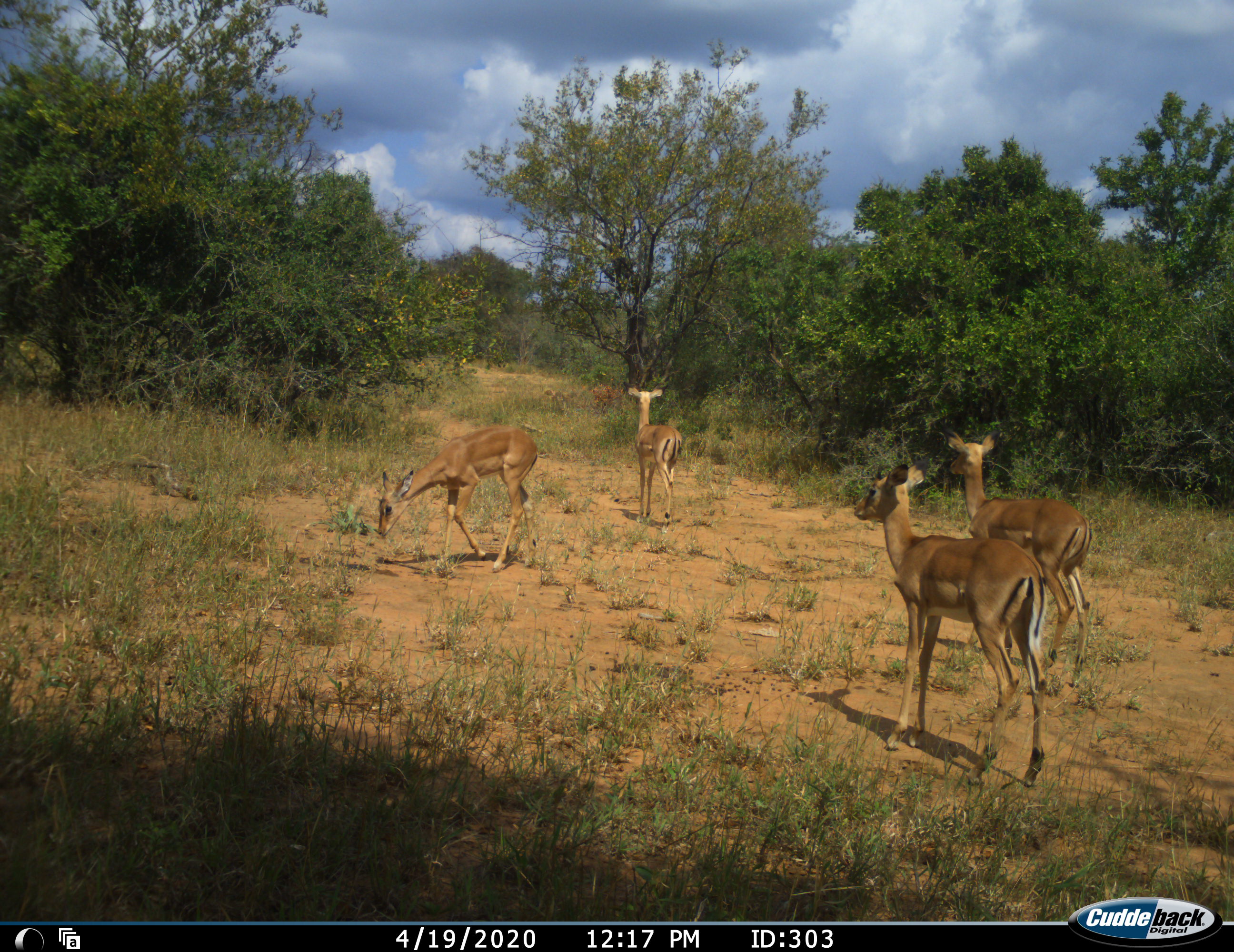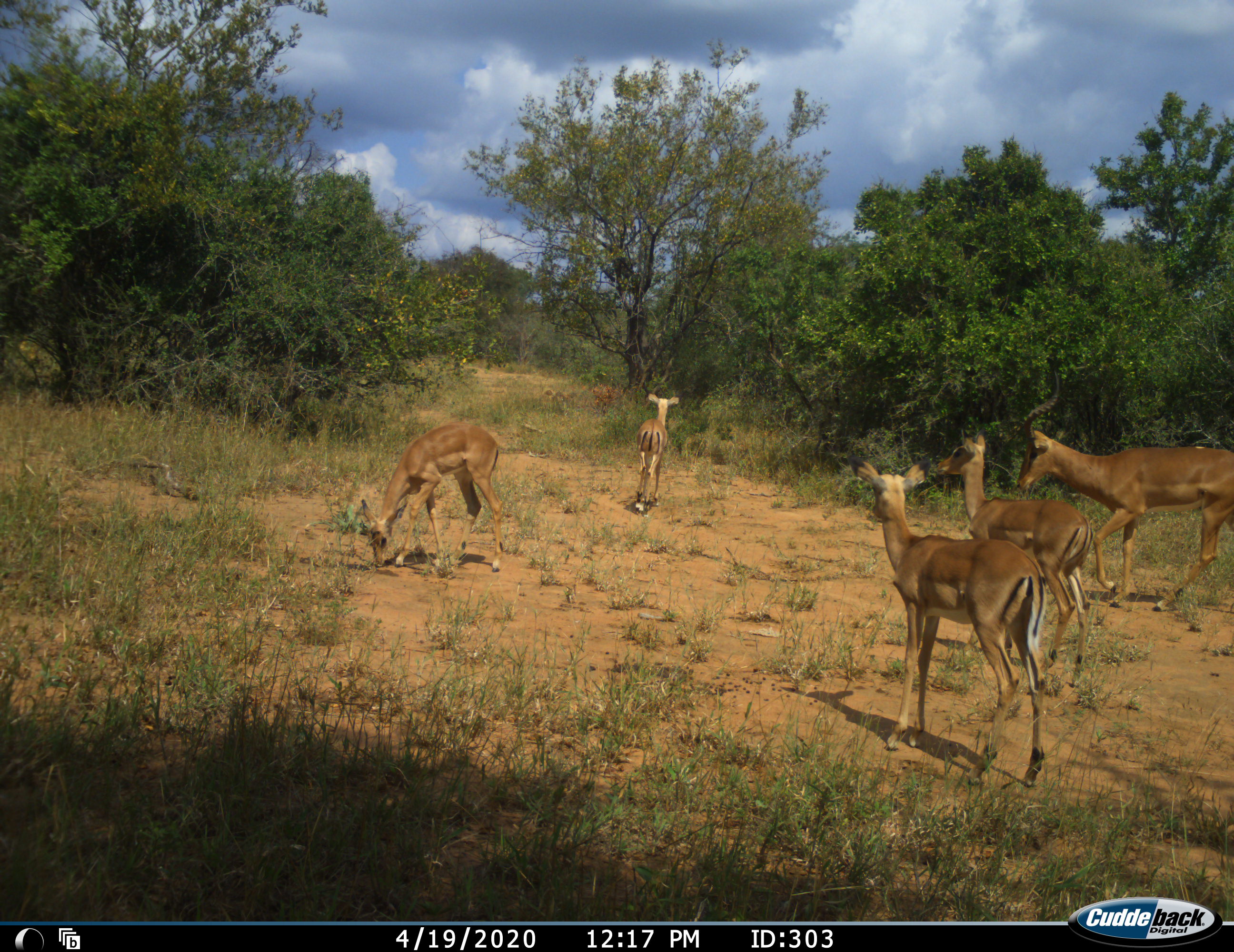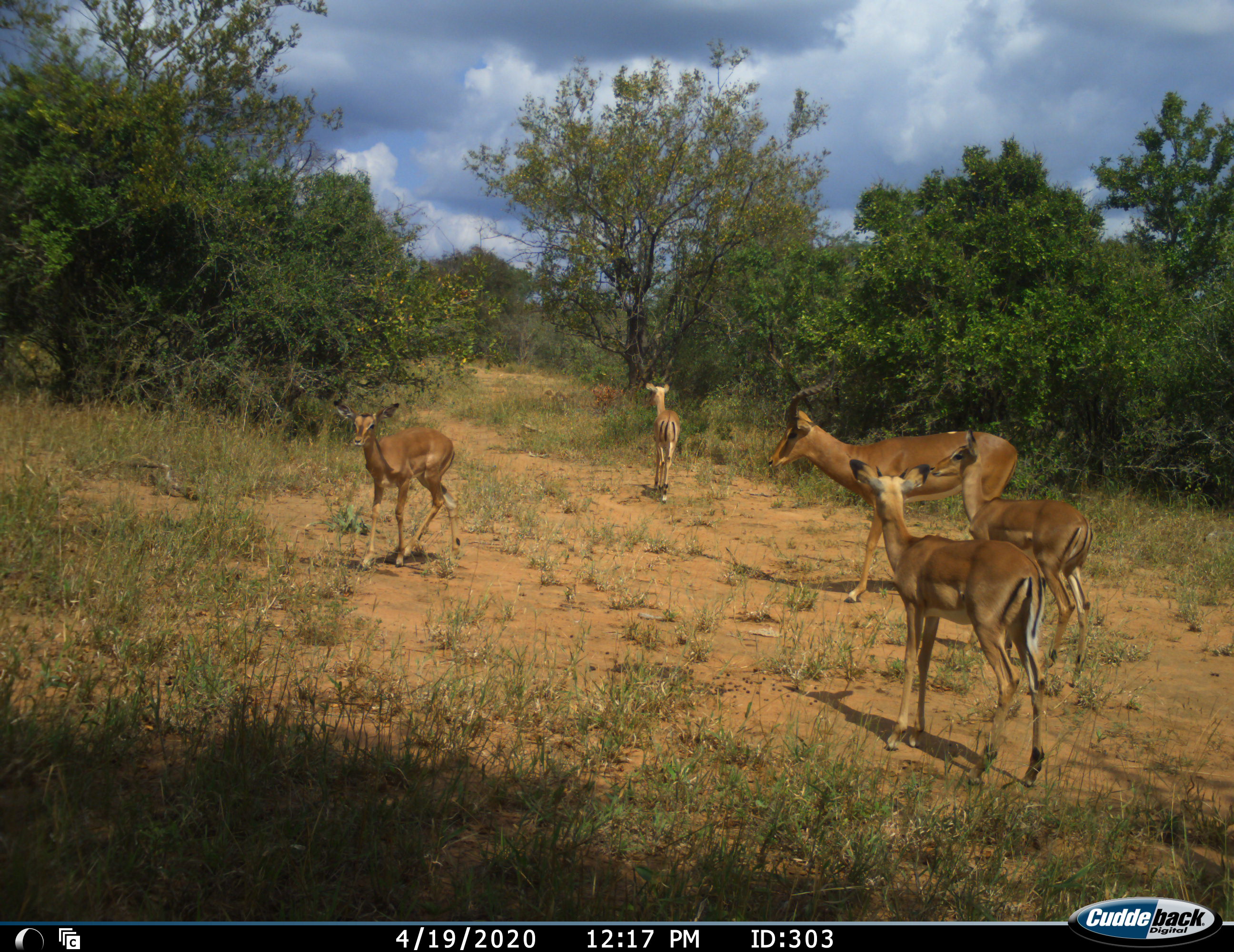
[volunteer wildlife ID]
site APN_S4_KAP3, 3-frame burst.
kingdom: Animalia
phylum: Chordata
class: Mammalia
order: Artiodactyla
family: Bovidae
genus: Aepyceros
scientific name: Aepyceros melampus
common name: impala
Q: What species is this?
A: Impala (Aepyceros melampus).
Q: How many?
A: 5.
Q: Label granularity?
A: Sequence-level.